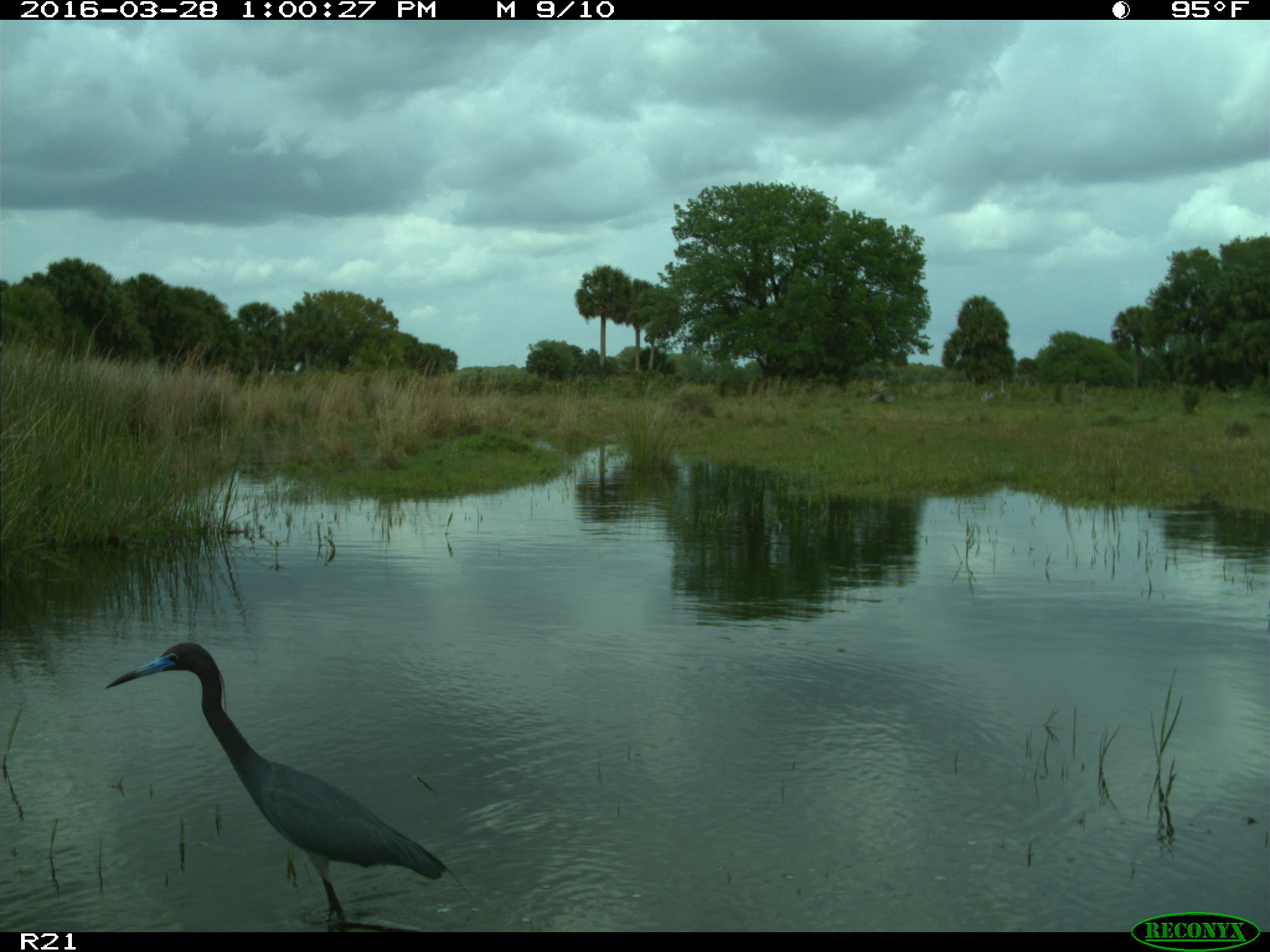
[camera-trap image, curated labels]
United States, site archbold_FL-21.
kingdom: Animalia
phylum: Chordata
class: Aves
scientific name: Aves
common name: birds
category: unidentified bird